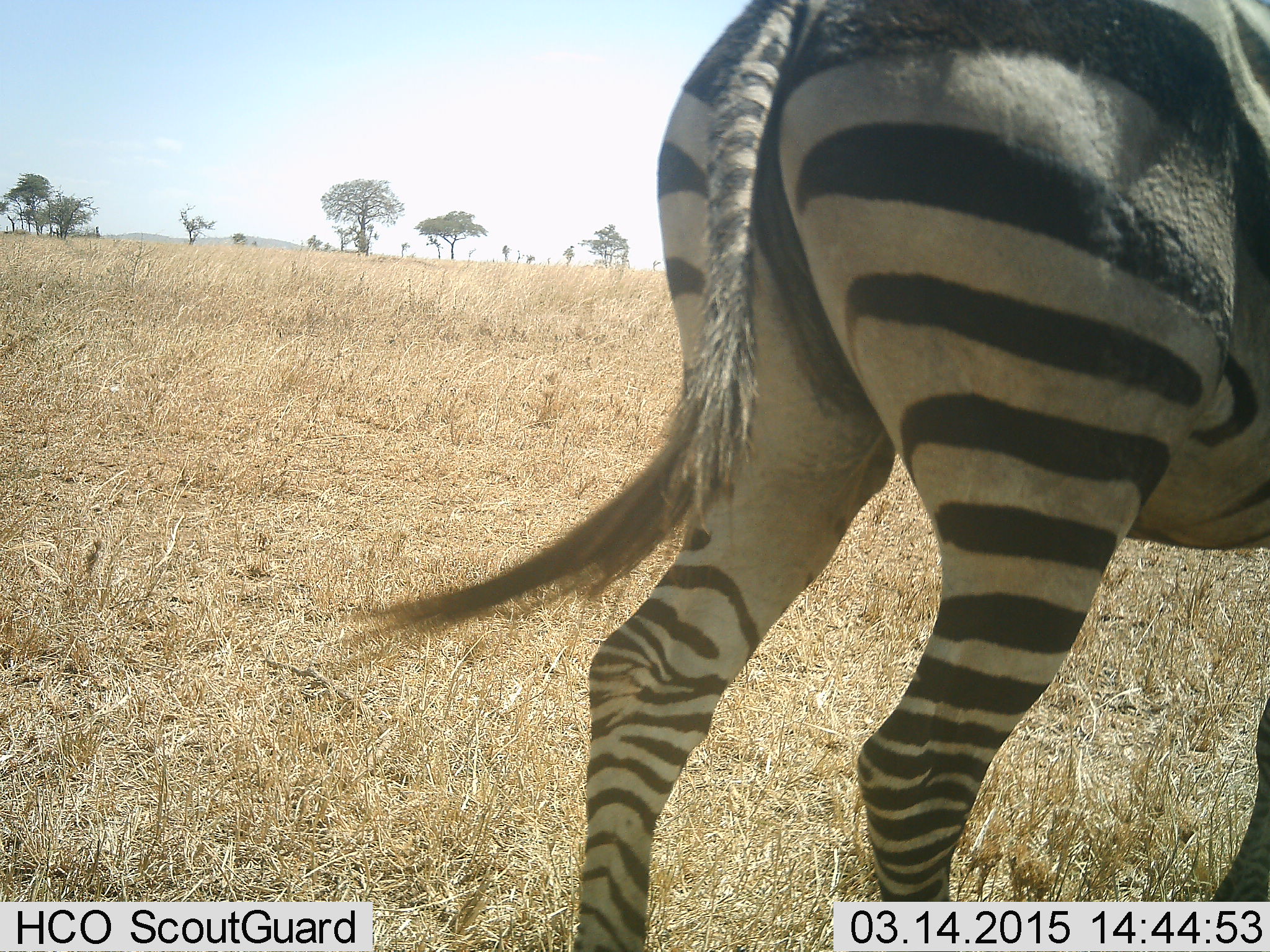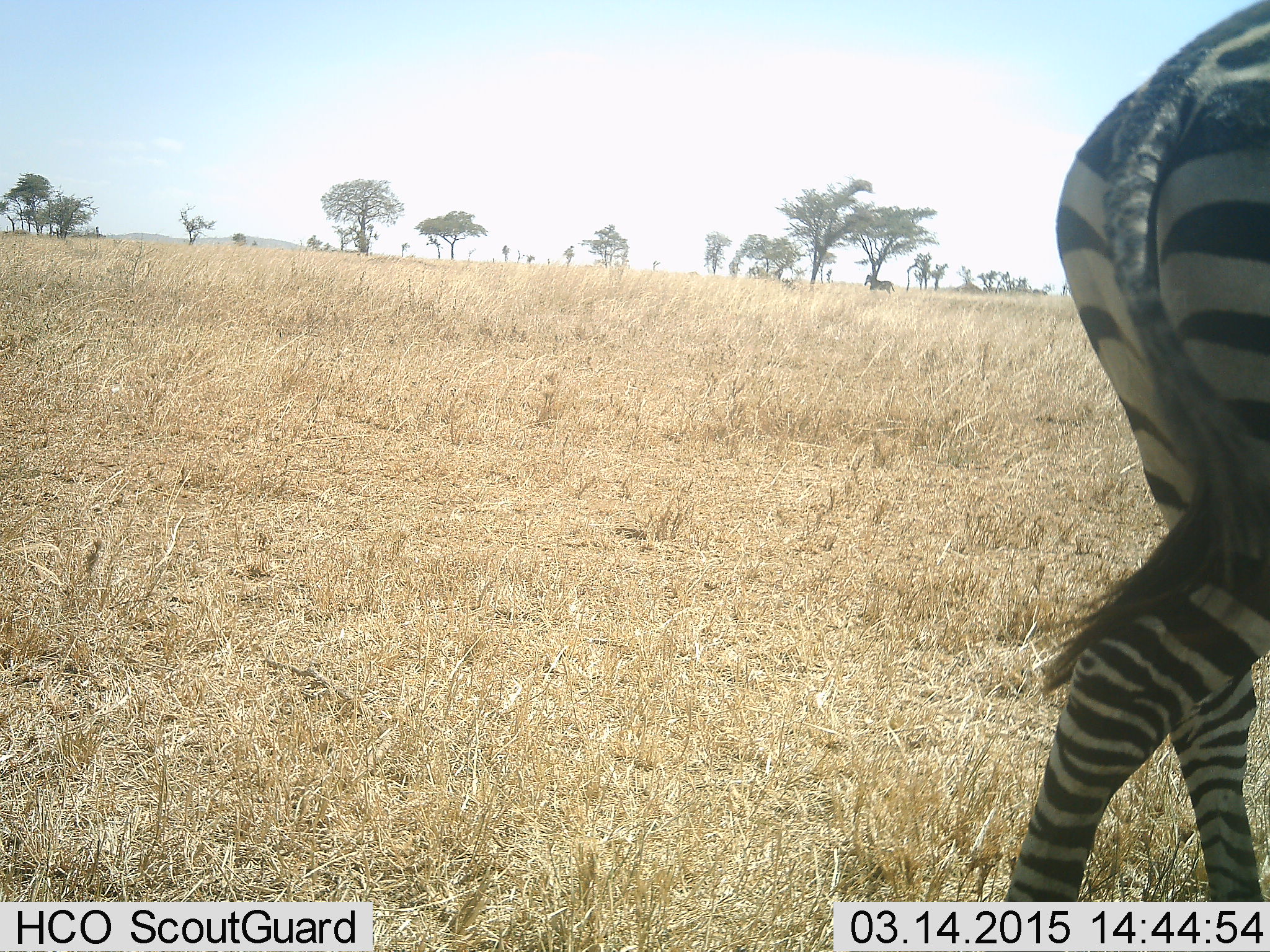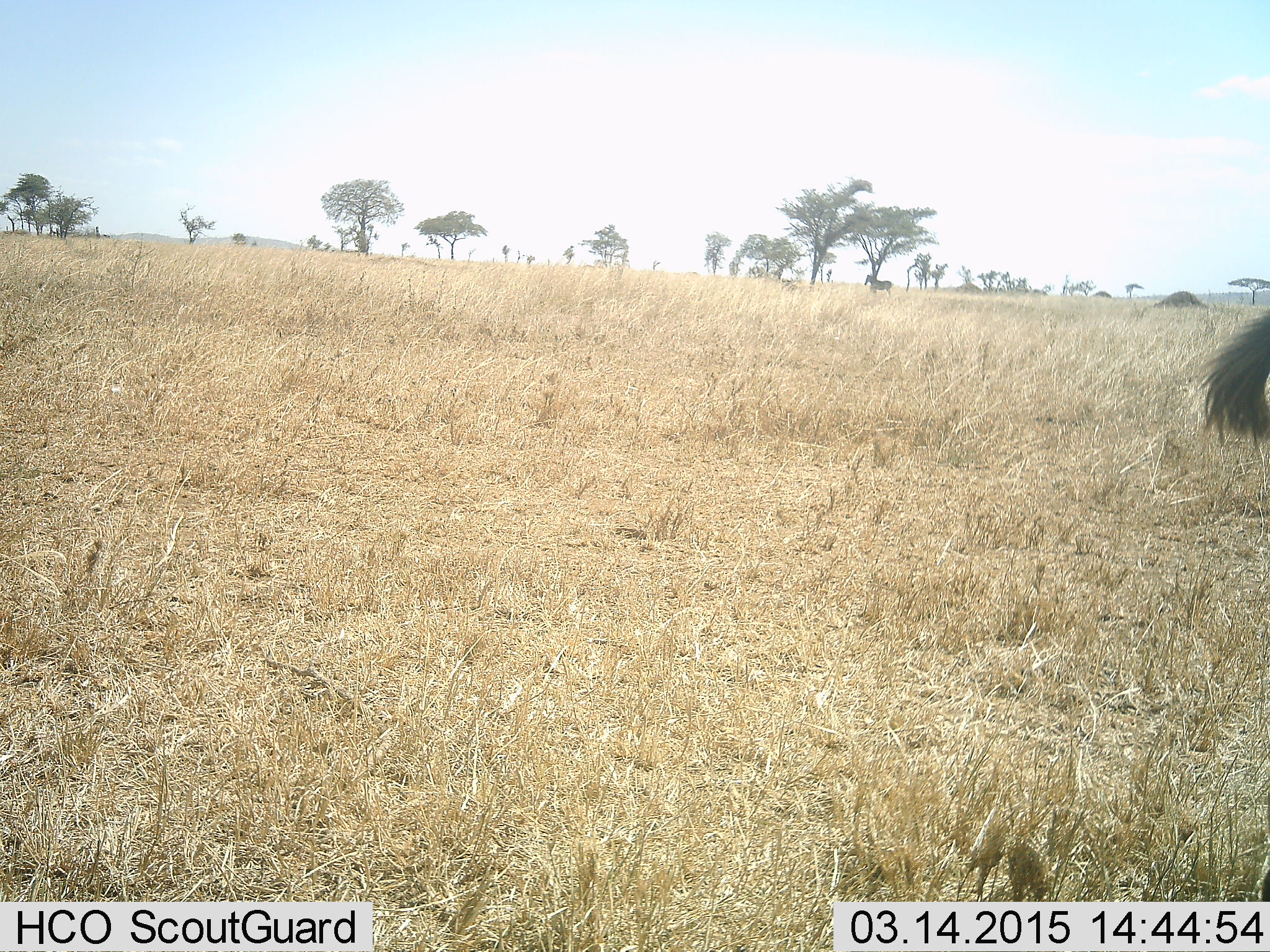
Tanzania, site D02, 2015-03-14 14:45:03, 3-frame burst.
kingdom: Animalia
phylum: Chordata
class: Mammalia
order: Perissodactyla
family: Equidae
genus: Equus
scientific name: Equus quagga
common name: plains zebra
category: zebra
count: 1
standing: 40%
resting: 0%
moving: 80%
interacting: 0%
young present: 0%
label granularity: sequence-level